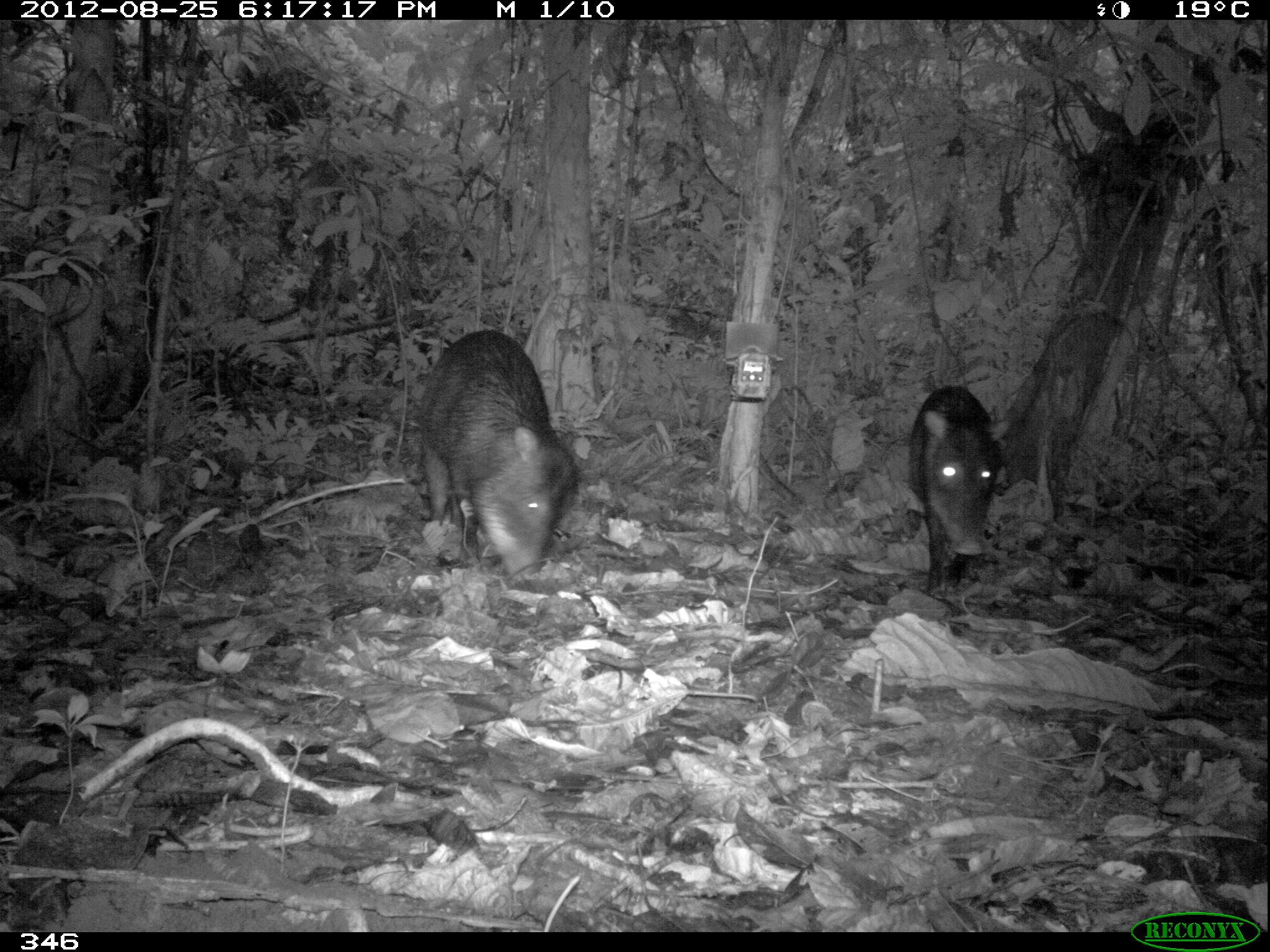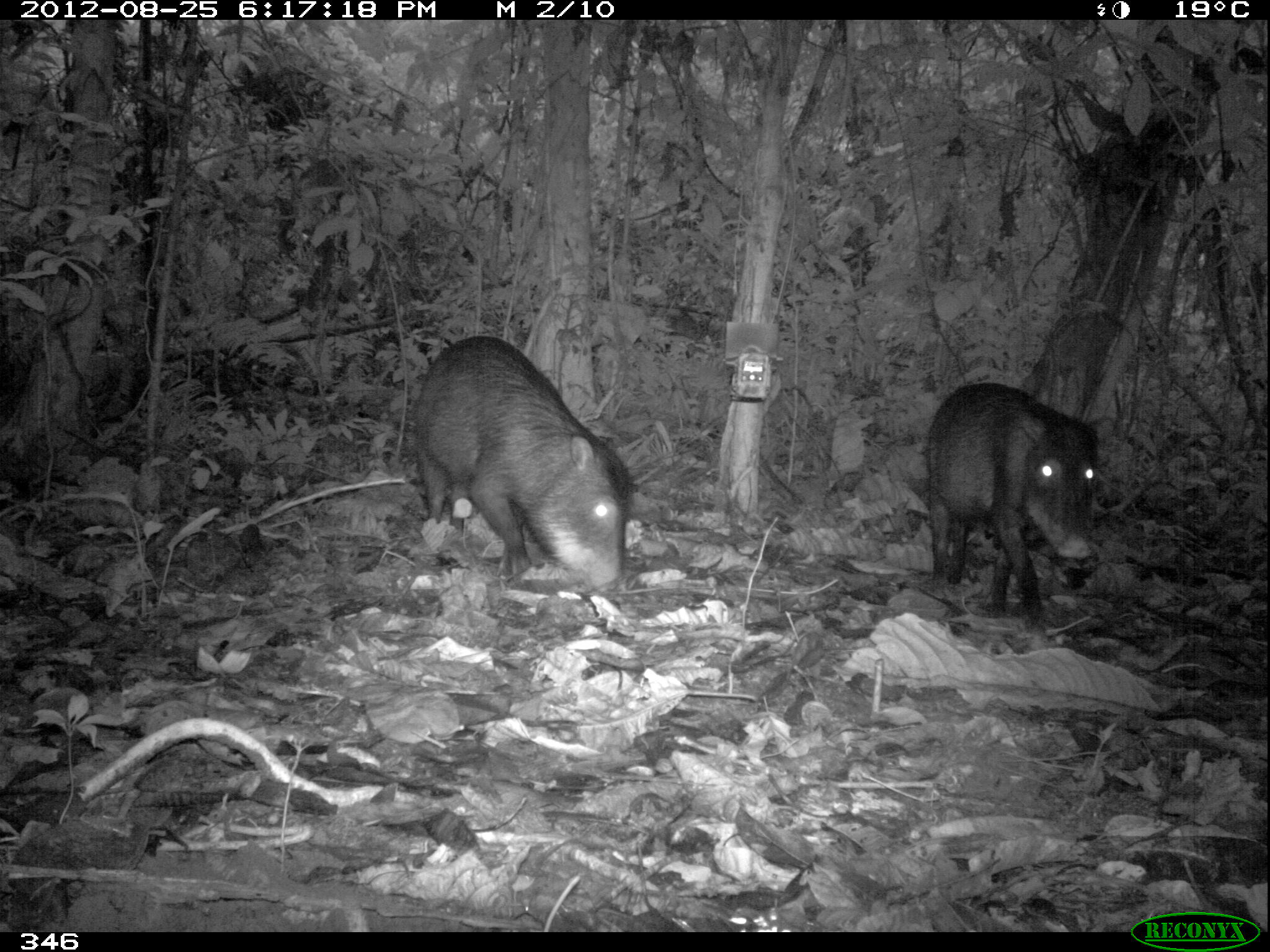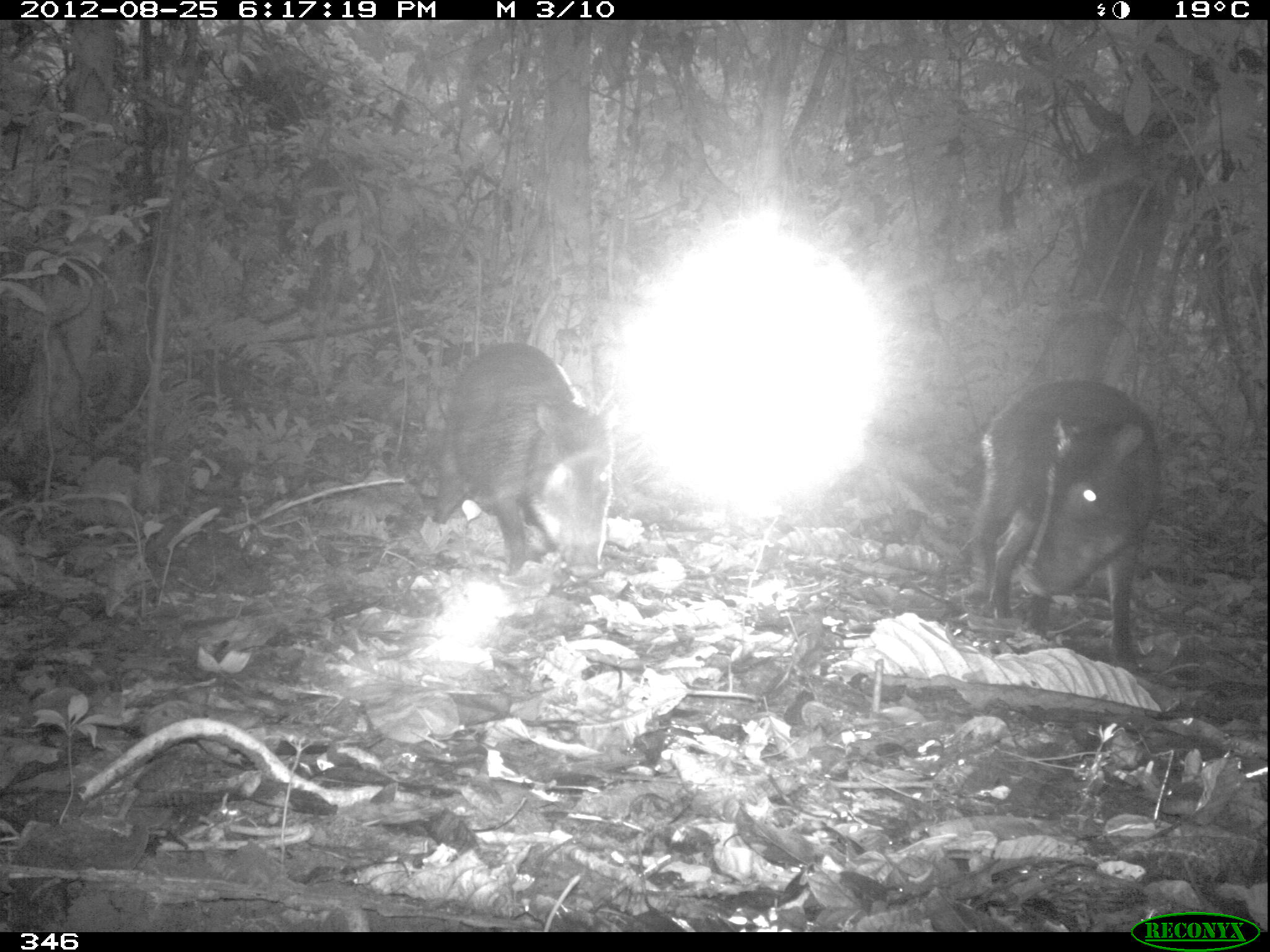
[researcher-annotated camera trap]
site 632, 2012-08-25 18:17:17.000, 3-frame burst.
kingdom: Animalia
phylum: Chordata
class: Mammalia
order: Artiodactyla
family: Tayassuidae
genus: Tayassu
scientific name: Tayassu pecari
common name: white-lipped peccary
Tayassu pecari (white-lipped peccary).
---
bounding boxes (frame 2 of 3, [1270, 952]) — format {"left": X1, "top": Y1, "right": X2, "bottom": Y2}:
tayassu pecari: {"left": 414, "top": 333, "right": 640, "bottom": 601}; {"left": 925, "top": 378, "right": 1100, "bottom": 623}